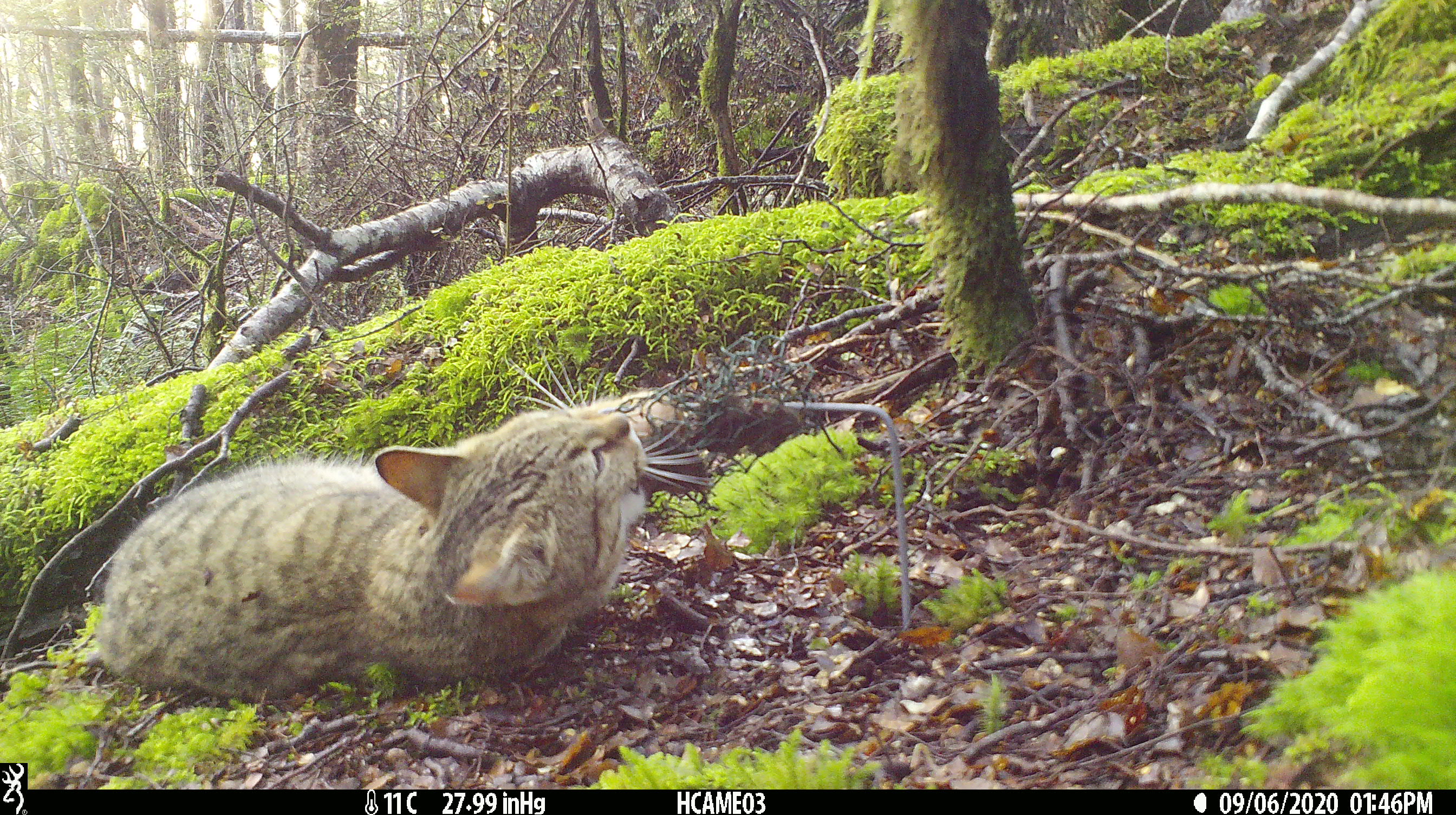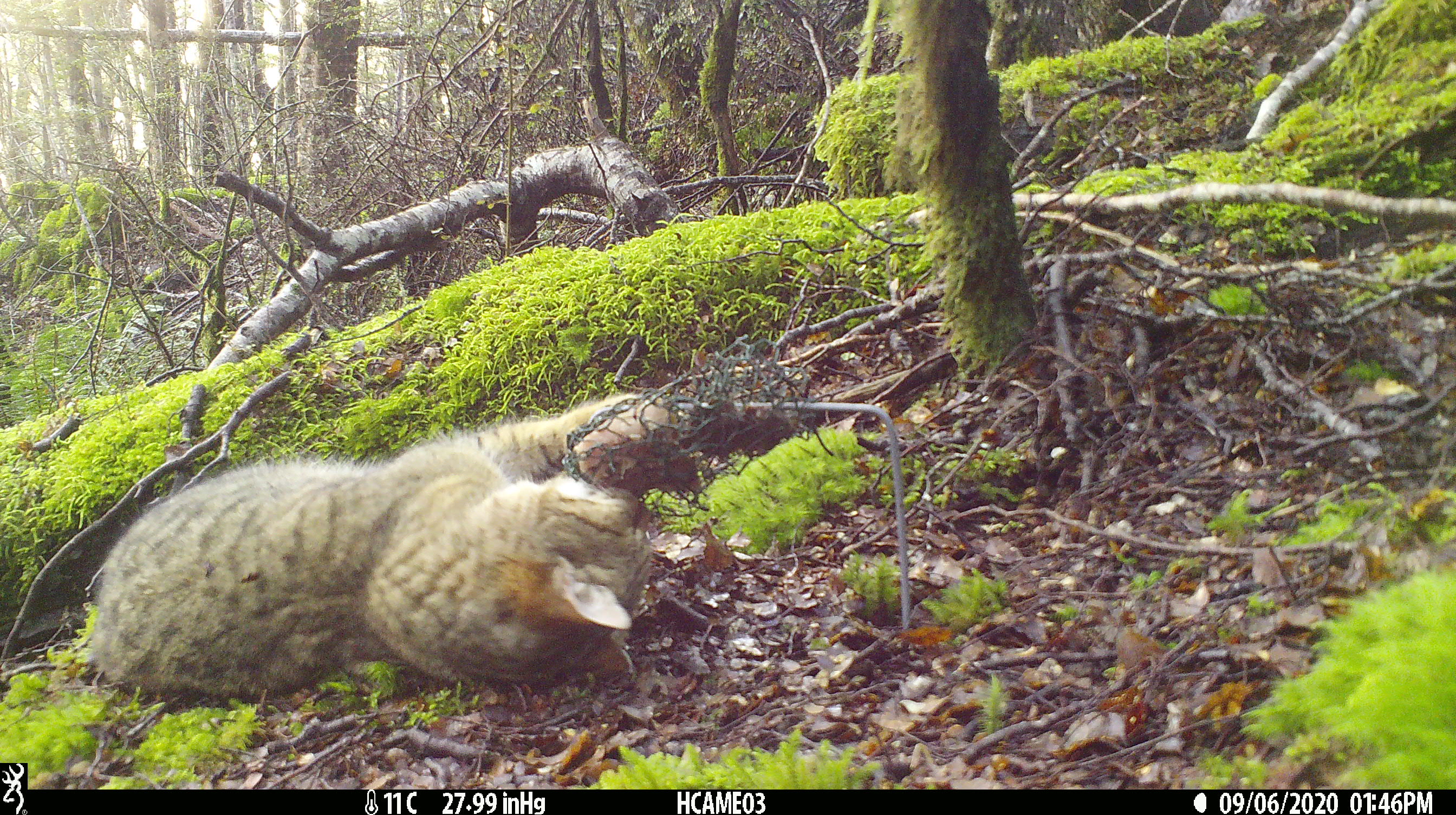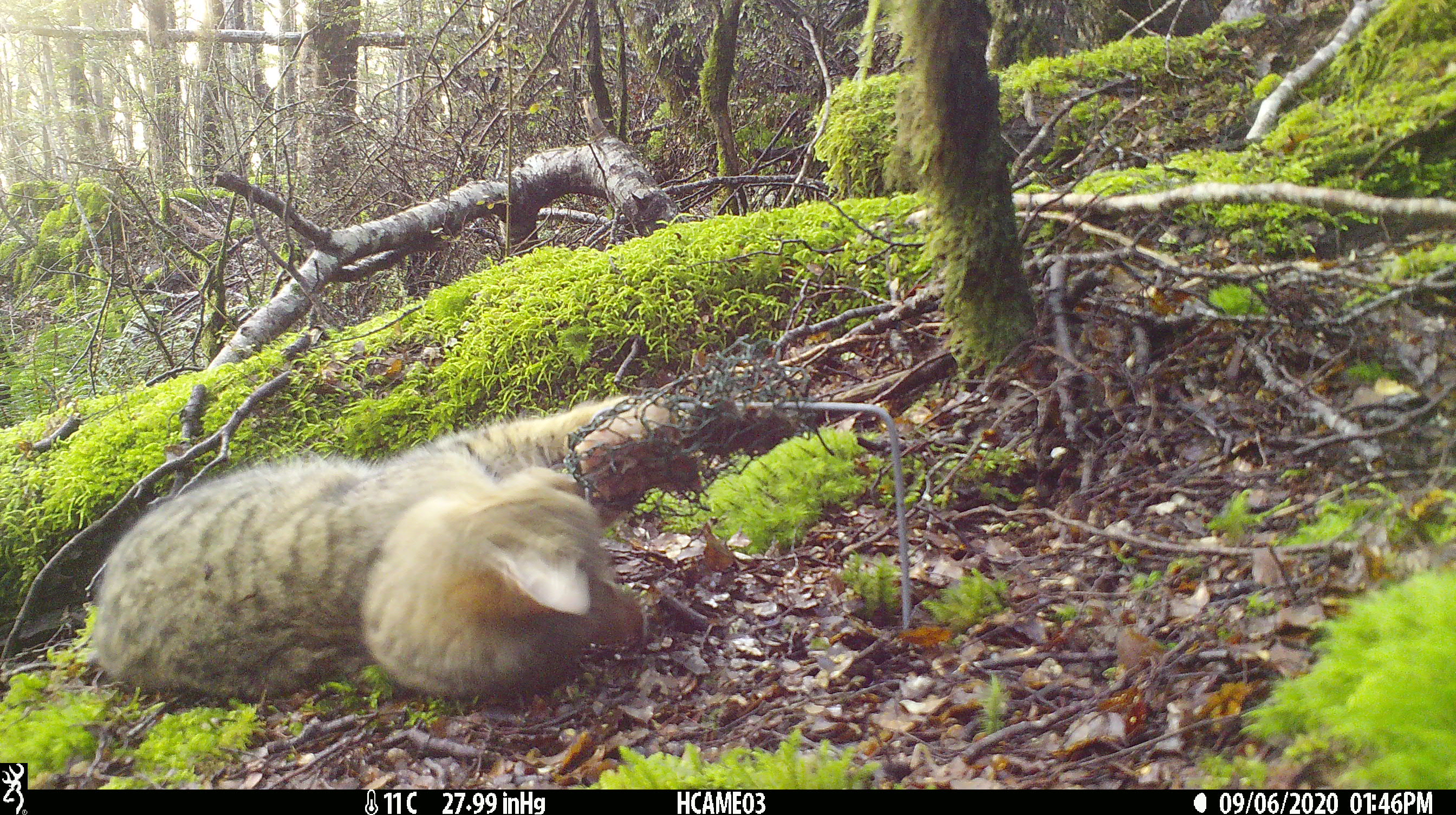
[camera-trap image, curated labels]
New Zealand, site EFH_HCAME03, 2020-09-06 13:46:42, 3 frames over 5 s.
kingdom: Animalia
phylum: Chordata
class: Mammalia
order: Carnivora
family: Felidae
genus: Felis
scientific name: Felis catus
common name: domestic cat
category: cat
Cat (domestic cat) (Felis catus).